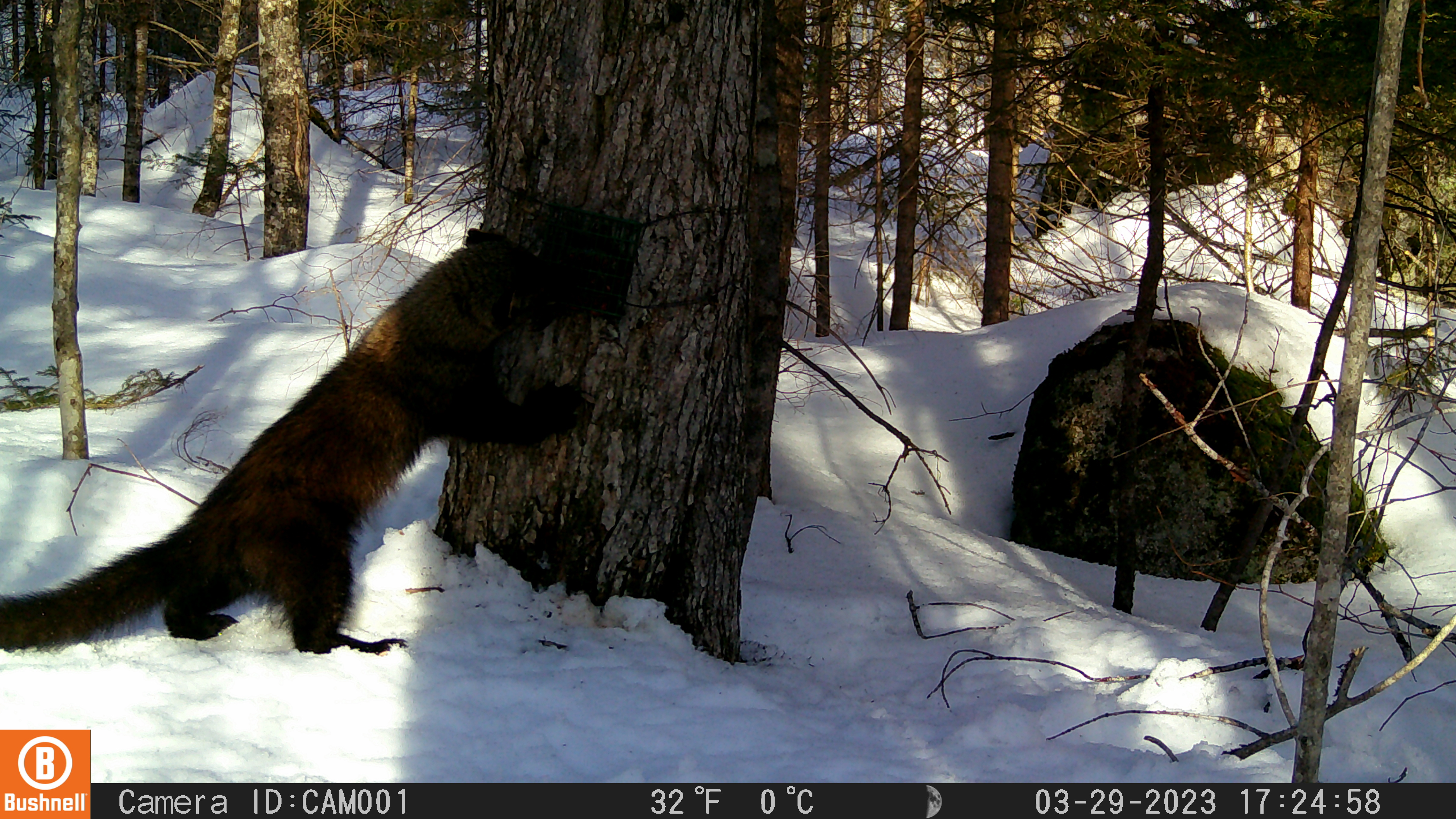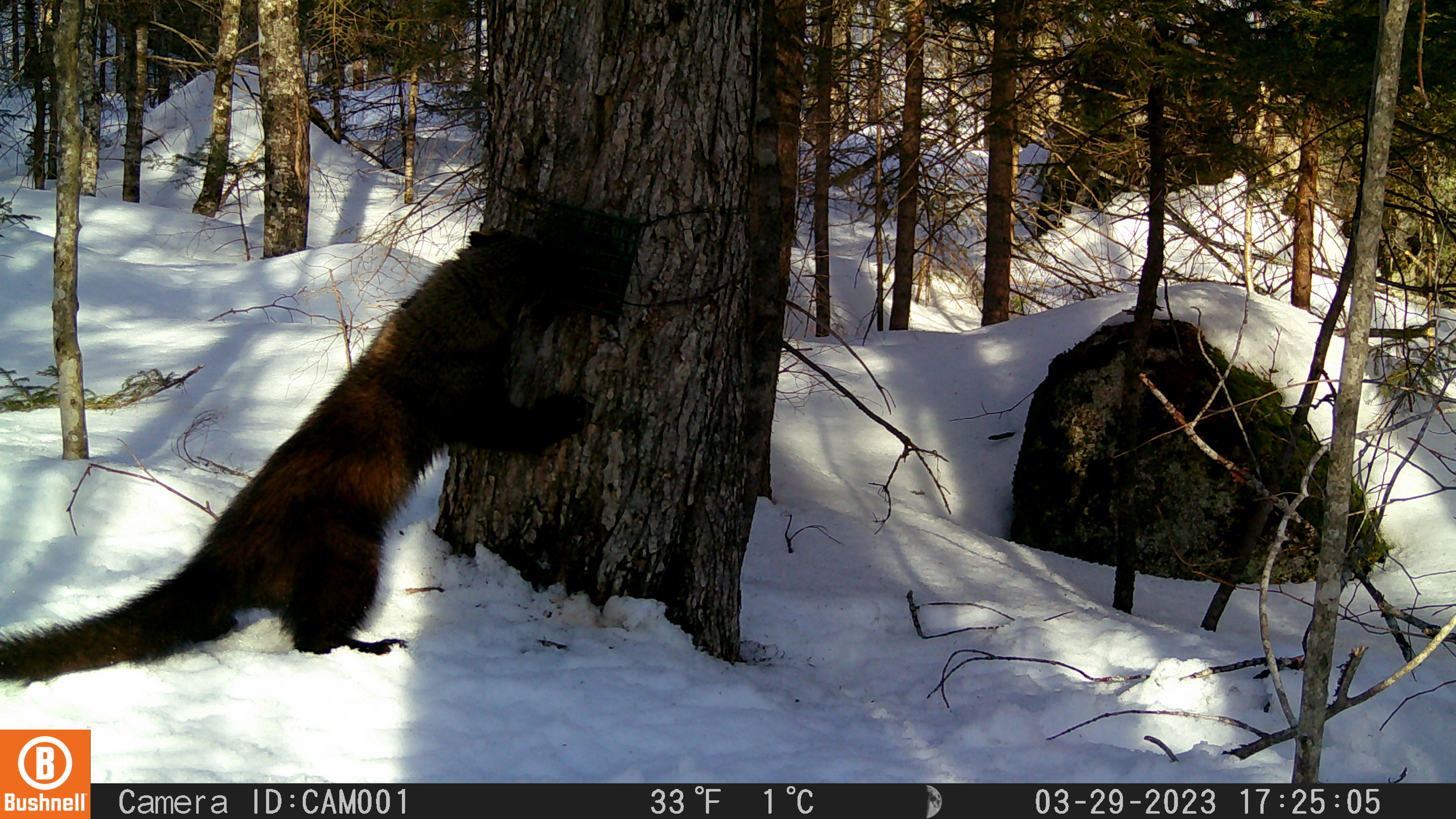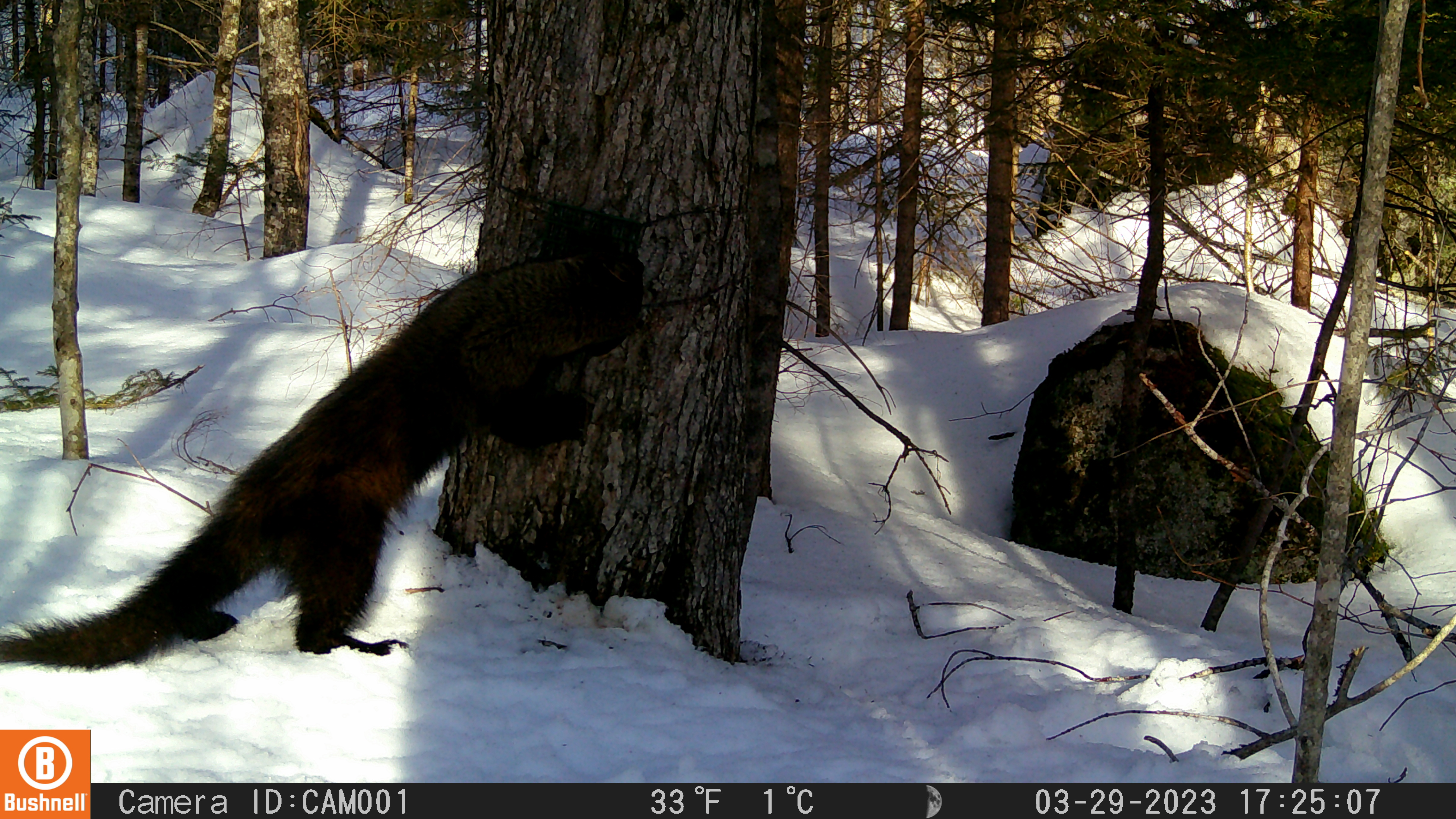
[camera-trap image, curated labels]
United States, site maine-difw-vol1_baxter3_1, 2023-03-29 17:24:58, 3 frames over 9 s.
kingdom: Animalia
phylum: Chordata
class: Mammalia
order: Carnivora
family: Mustelidae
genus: Pekania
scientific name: Pekania pennanti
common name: fisher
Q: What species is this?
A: Fisher (Pekania pennanti).